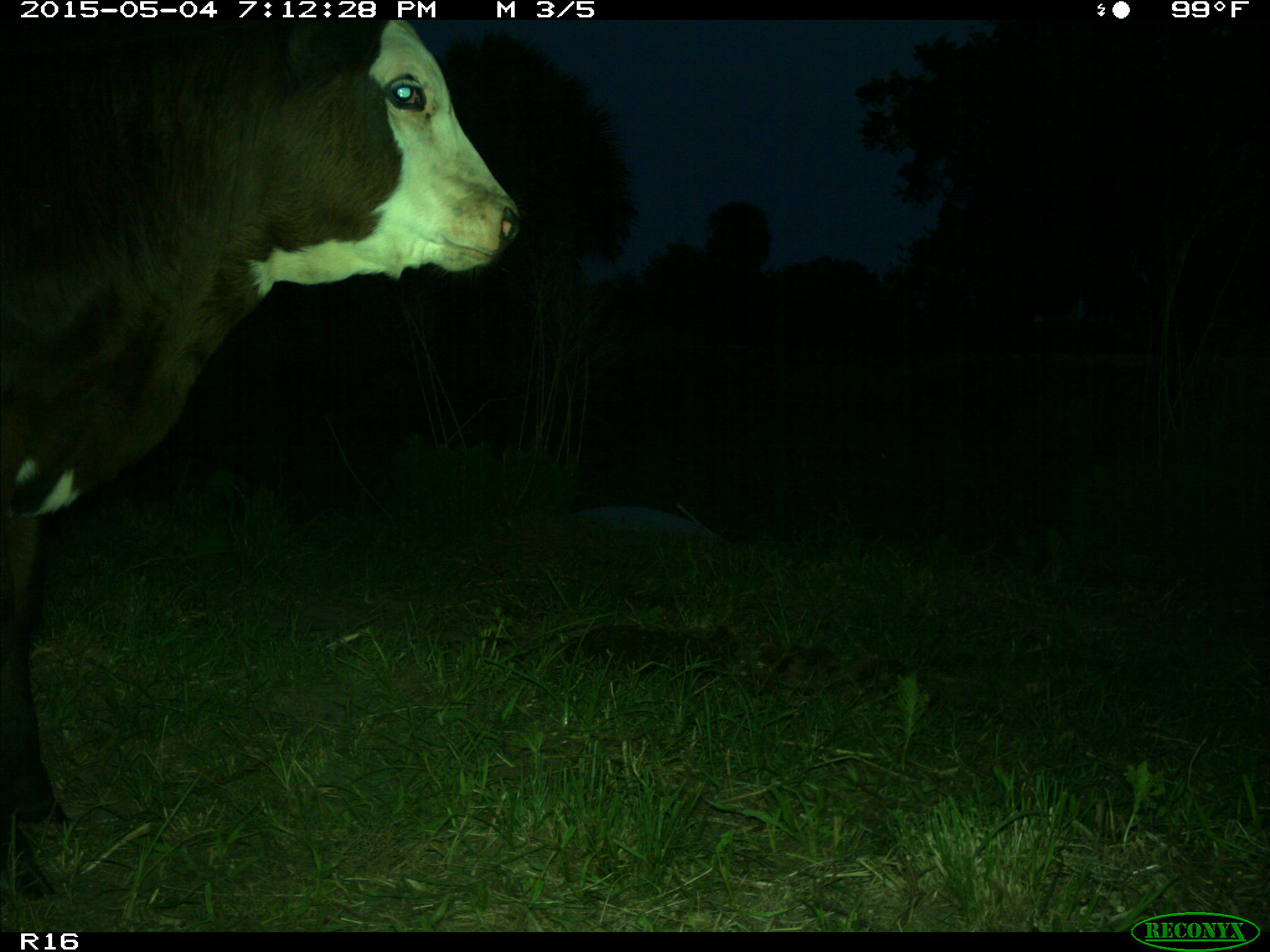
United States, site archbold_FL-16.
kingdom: Animalia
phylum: Chordata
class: Mammalia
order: Artiodactyla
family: Bovidae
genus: Bos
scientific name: Bos taurus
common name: domestic cow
Bos taurus (domestic cow).